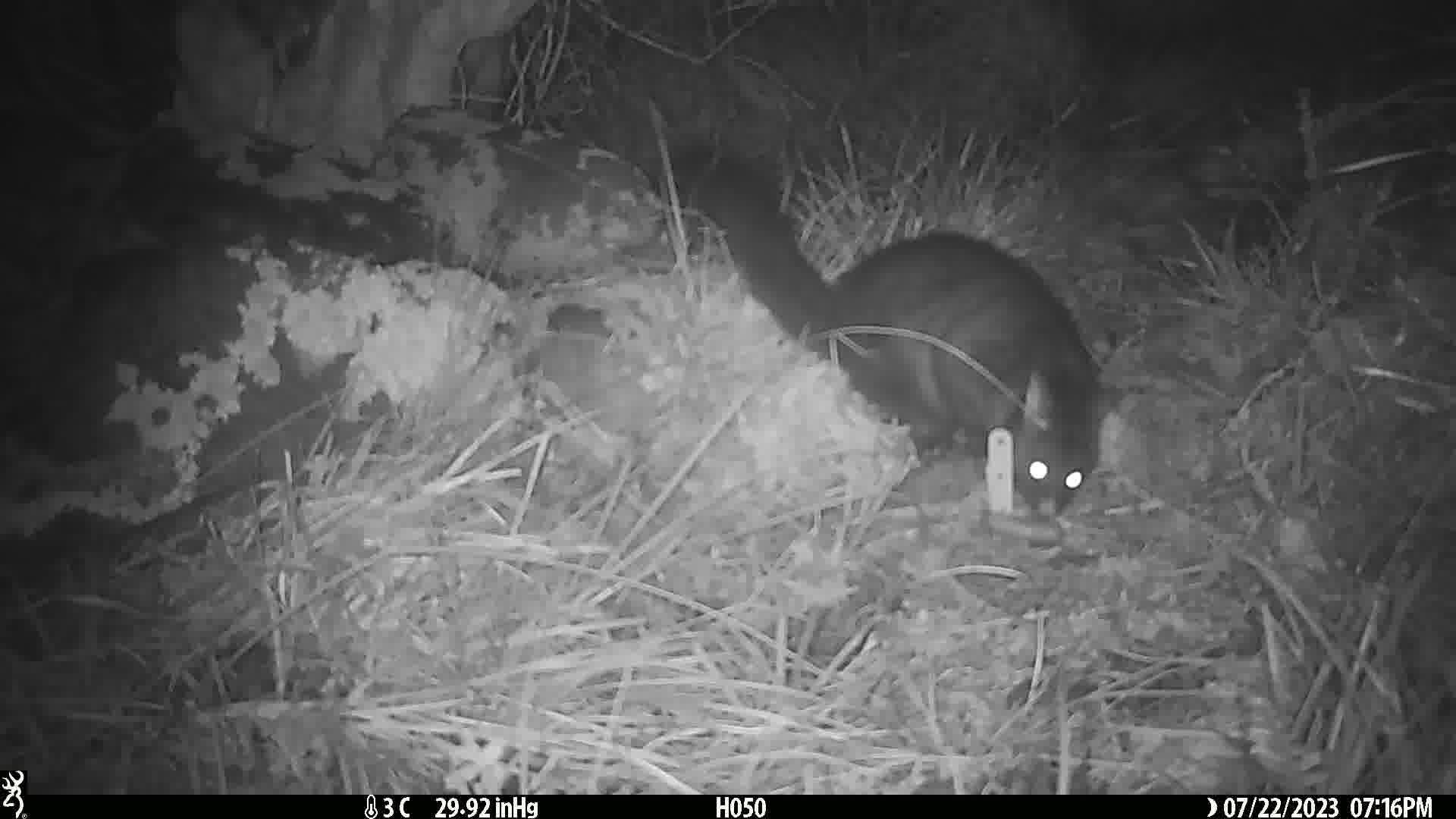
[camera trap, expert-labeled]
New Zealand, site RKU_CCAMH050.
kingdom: Animalia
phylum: Chordata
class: Mammalia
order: Diprotodontia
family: Phalangeridae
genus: Trichosurus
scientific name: Trichosurus vulpecula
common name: common brushtail possum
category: possum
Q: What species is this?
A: Possum (common brushtail possum) (Trichosurus vulpecula).